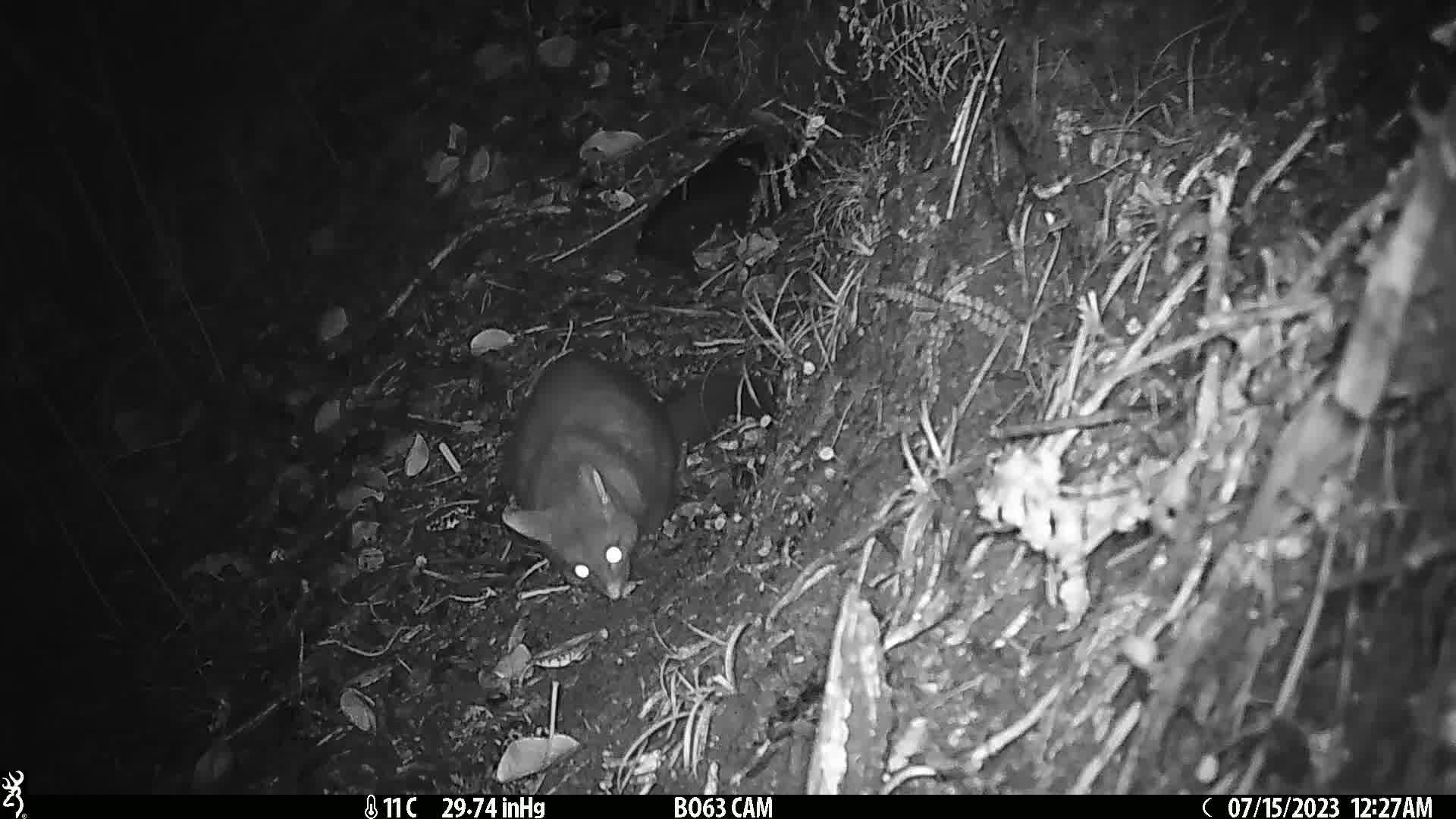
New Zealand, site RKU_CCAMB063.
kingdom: Animalia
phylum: Chordata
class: Mammalia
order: Diprotodontia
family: Phalangeridae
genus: Trichosurus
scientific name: Trichosurus vulpecula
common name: common brushtail possum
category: possum